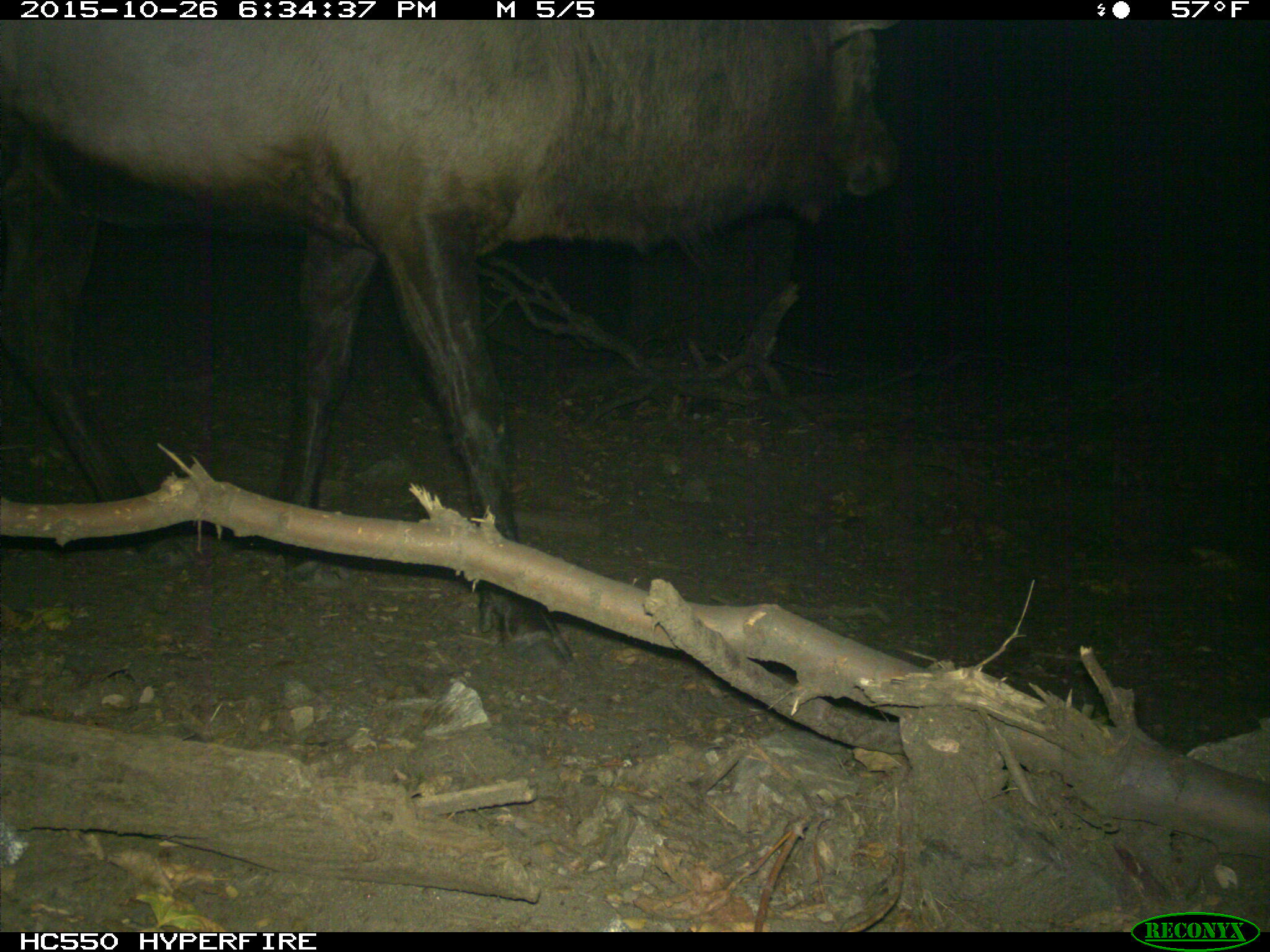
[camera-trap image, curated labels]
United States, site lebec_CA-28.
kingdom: Animalia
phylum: Chordata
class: Mammalia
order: Artiodactyla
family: Cervidae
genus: Cervus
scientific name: Cervus canadensis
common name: elk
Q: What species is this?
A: Cervus canadensis (elk).